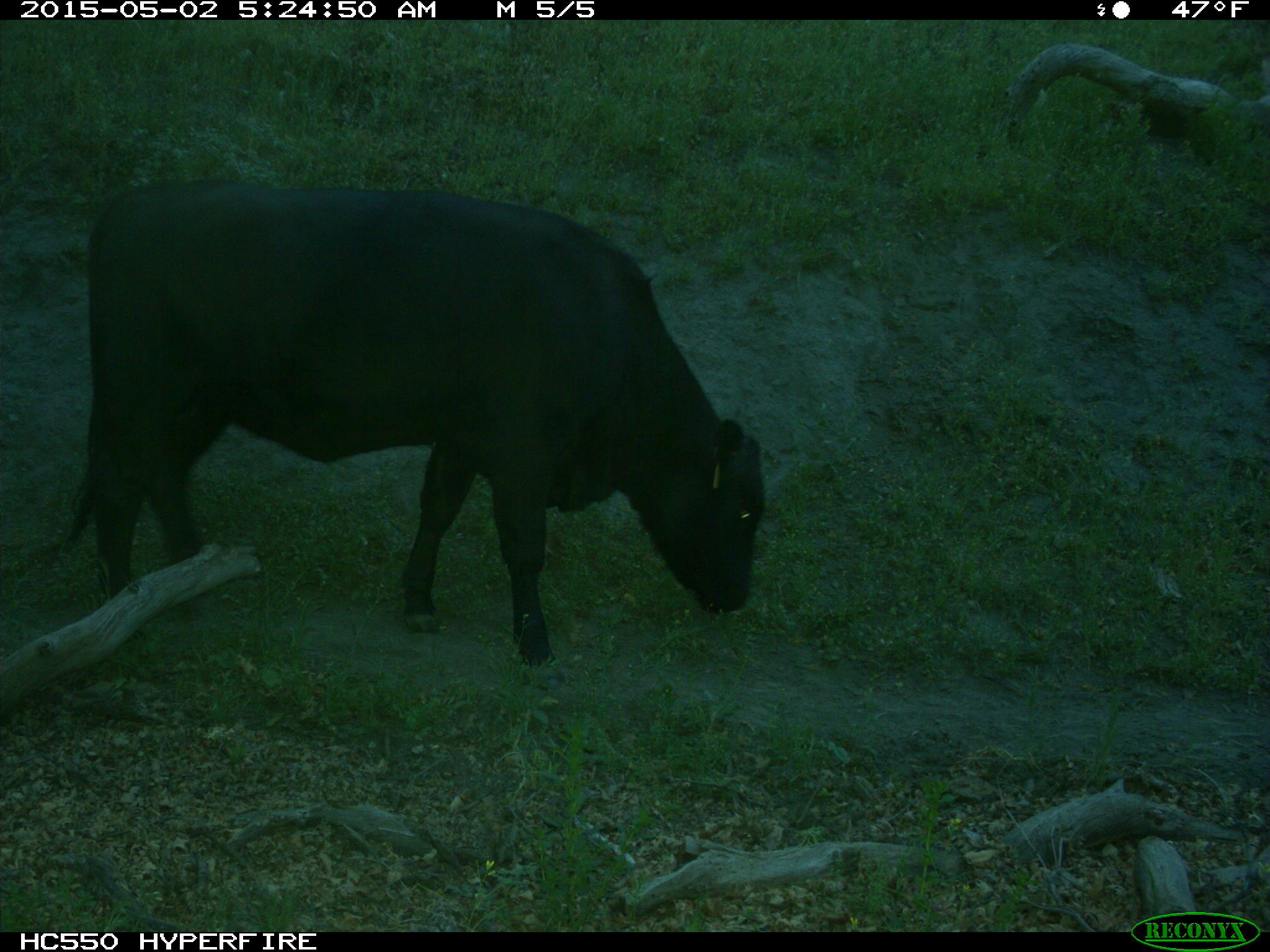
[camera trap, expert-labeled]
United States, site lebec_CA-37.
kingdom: Animalia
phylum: Chordata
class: Mammalia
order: Artiodactyla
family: Bovidae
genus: Bos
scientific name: Bos taurus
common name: domestic cow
Bos taurus (domestic cow).